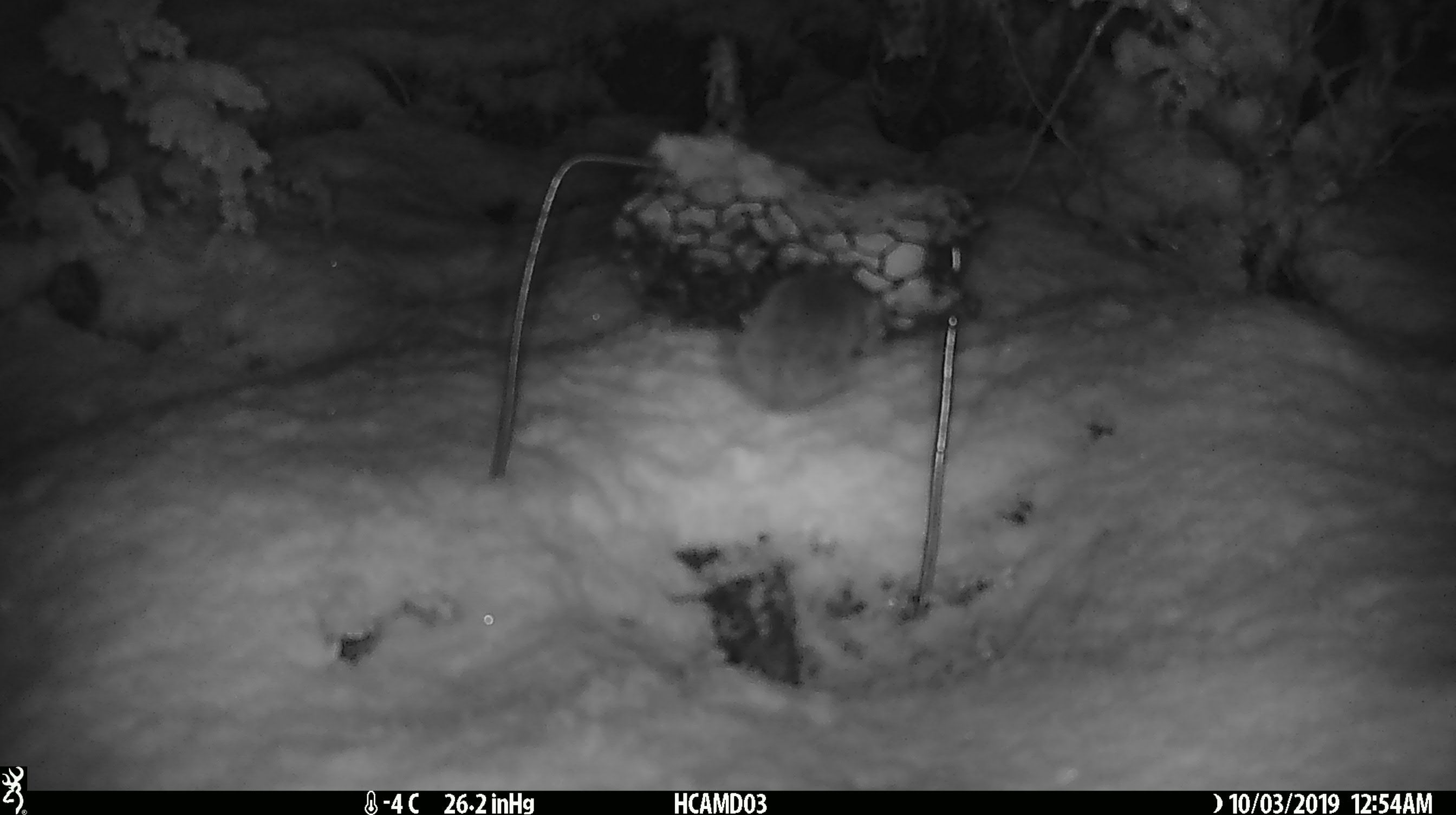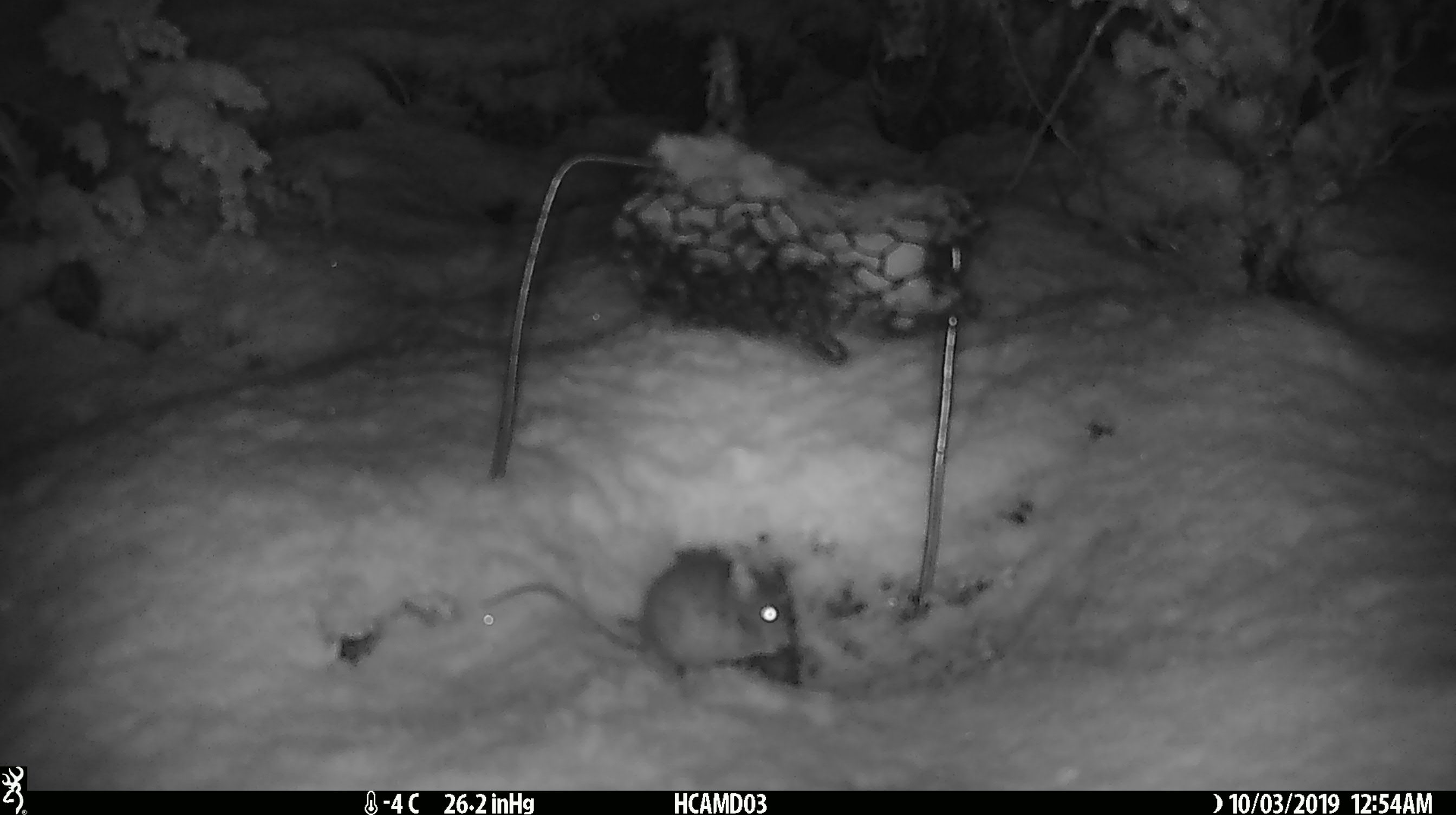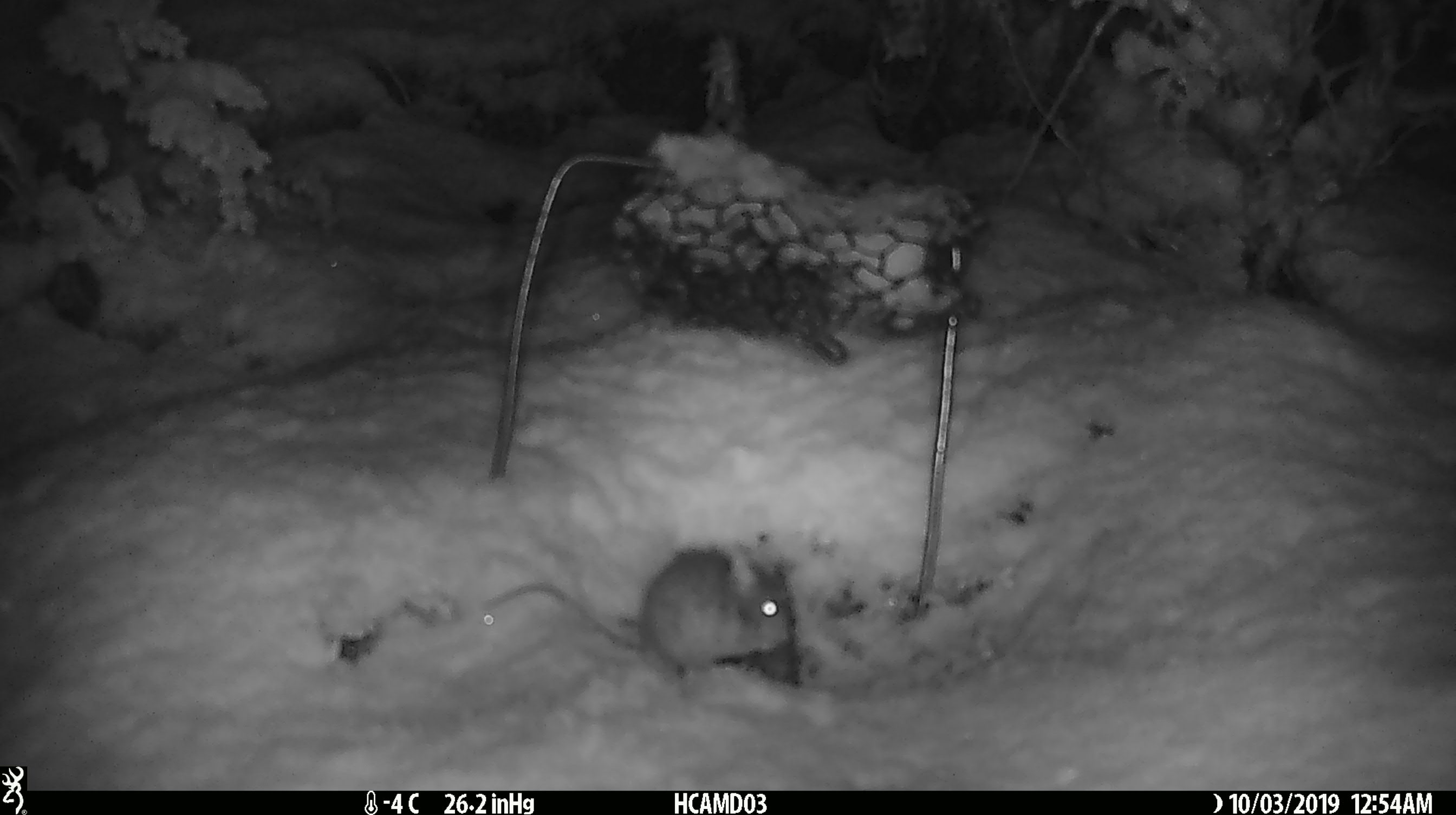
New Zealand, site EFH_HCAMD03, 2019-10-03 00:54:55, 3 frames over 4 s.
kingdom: Animalia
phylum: Chordata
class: Mammalia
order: Rodentia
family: Muridae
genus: Mus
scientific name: Mus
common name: mouse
Mouse (Mus).